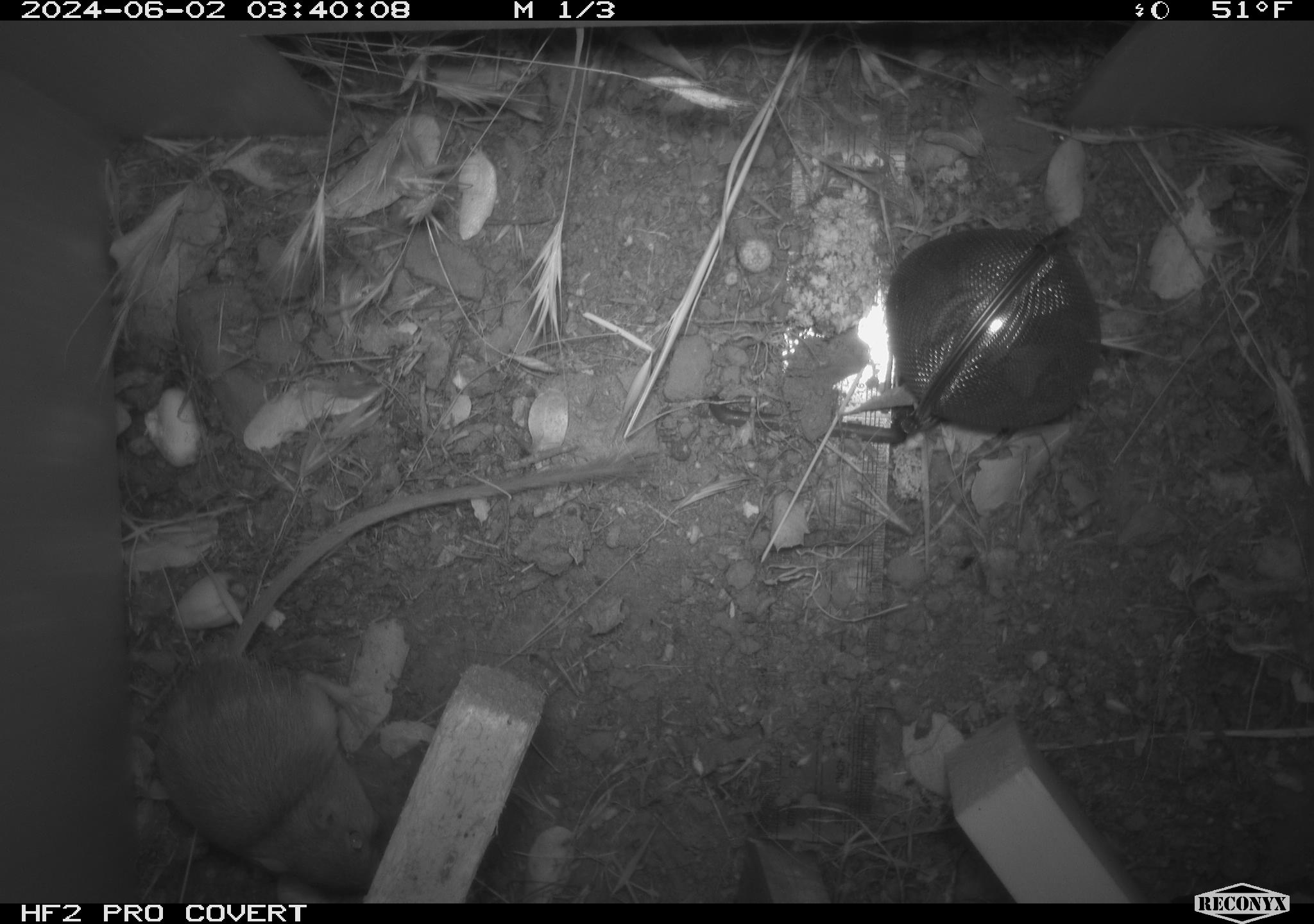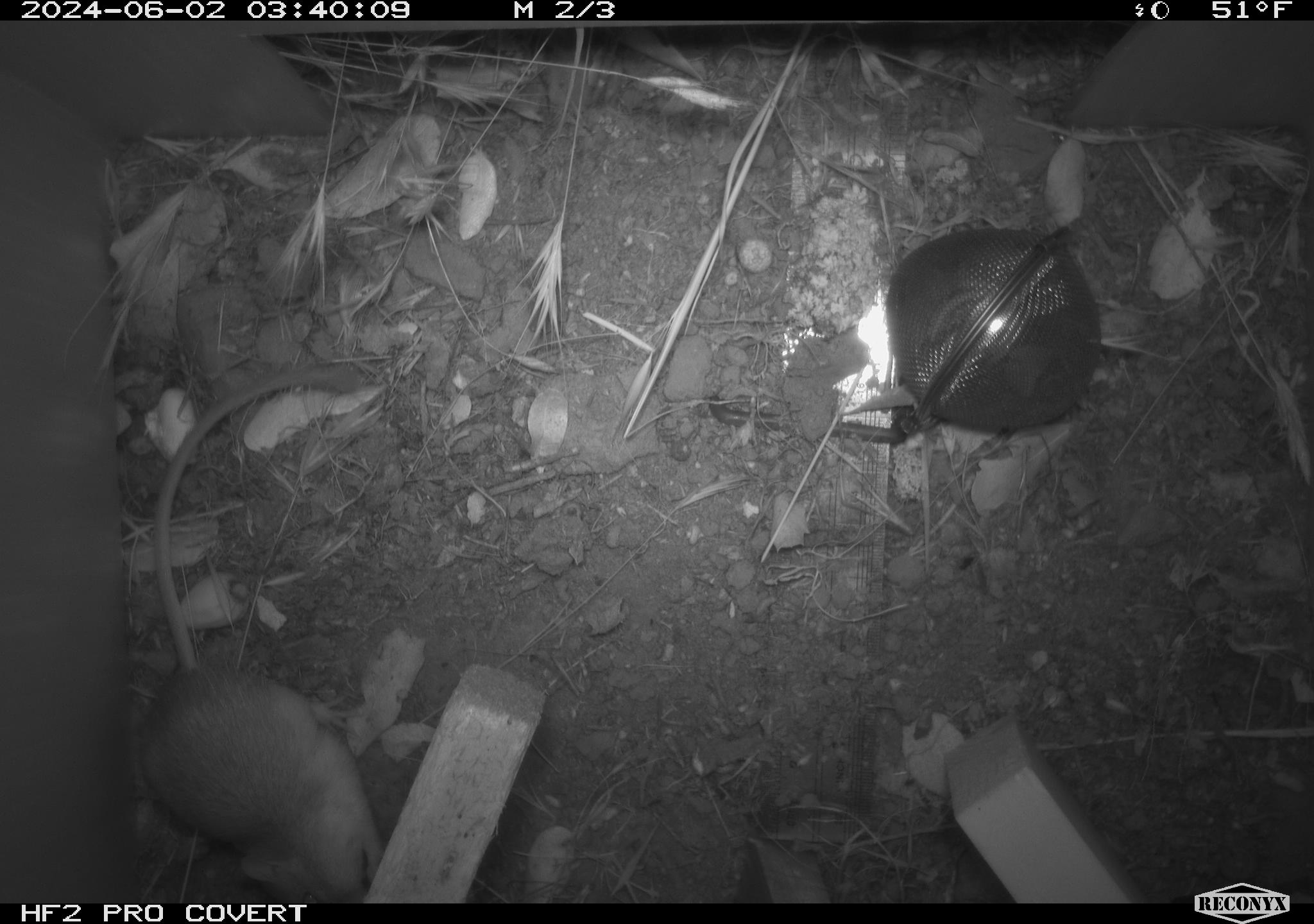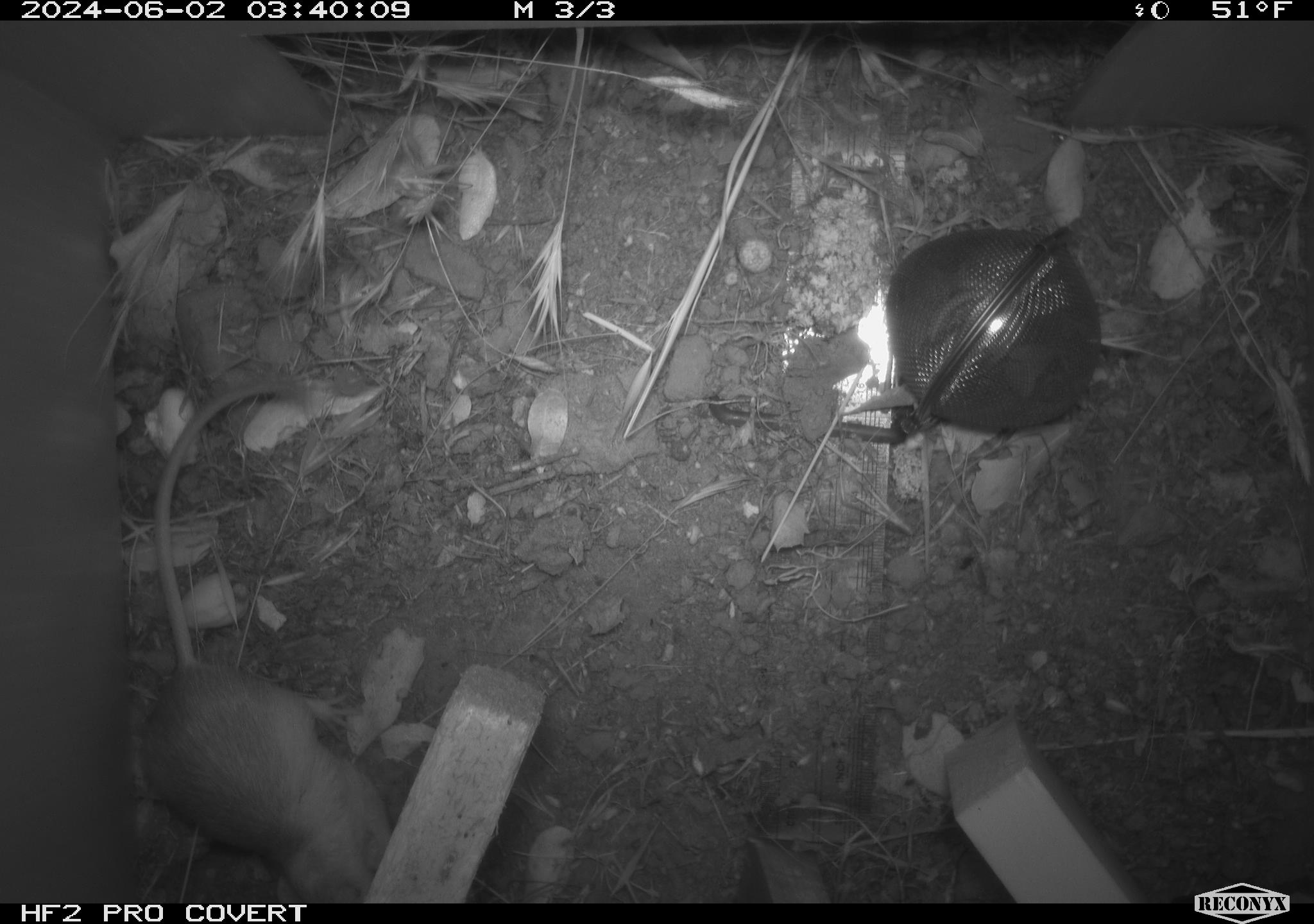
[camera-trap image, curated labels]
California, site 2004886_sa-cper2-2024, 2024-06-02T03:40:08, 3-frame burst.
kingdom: Animalia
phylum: Chordata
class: Mammalia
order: Rodentia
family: Heteromyidae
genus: Dipodomys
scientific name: Dipodomys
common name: kangaroo rats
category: dipodomys species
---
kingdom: Animalia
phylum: Chordata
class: Mammalia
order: Rodentia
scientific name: Rodentia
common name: rodent